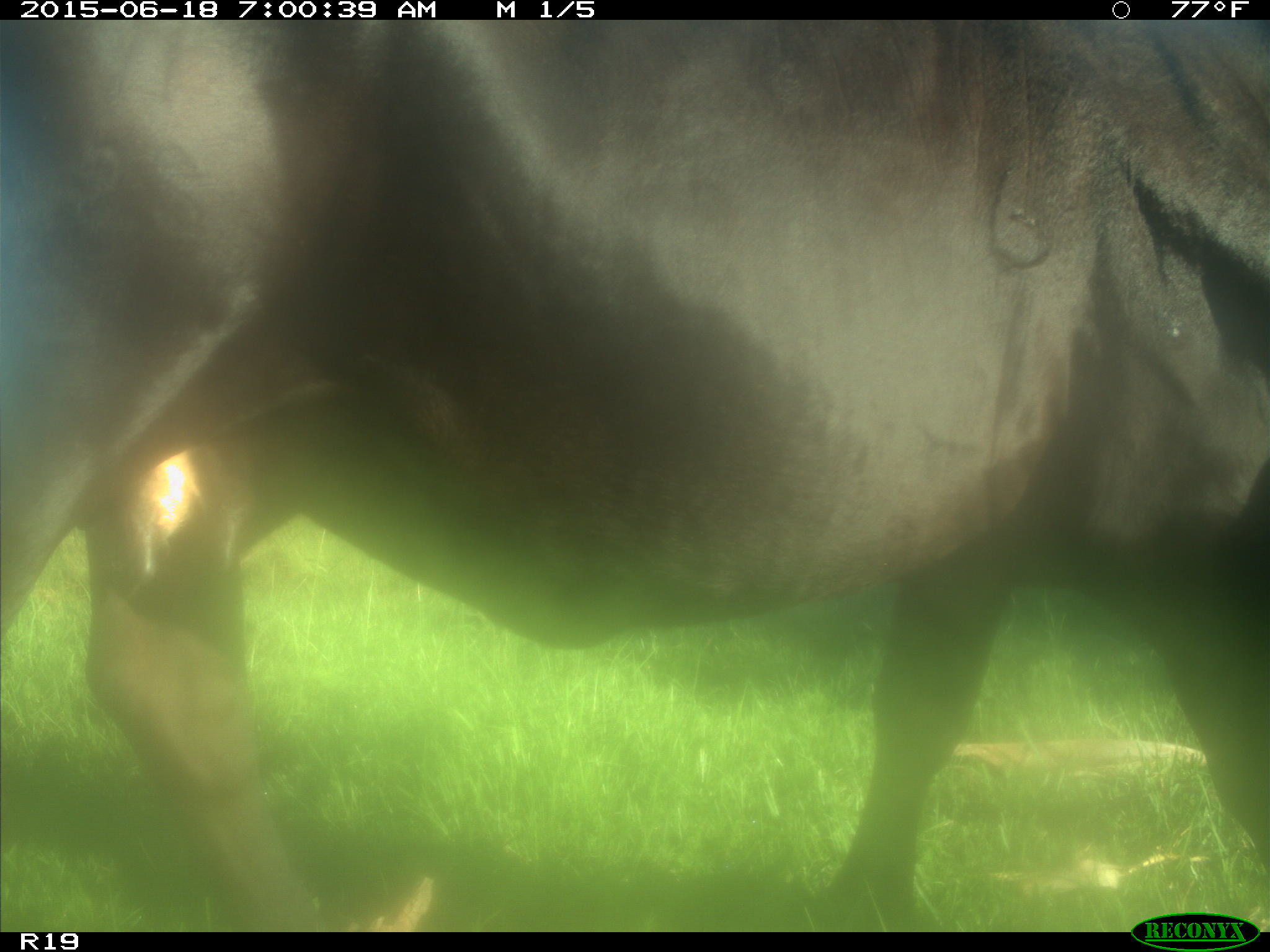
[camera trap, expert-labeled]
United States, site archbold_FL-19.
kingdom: Animalia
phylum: Chordata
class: Mammalia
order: Artiodactyla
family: Bovidae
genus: Bos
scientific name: Bos taurus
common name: domestic cow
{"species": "Bos taurus (domestic cow)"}